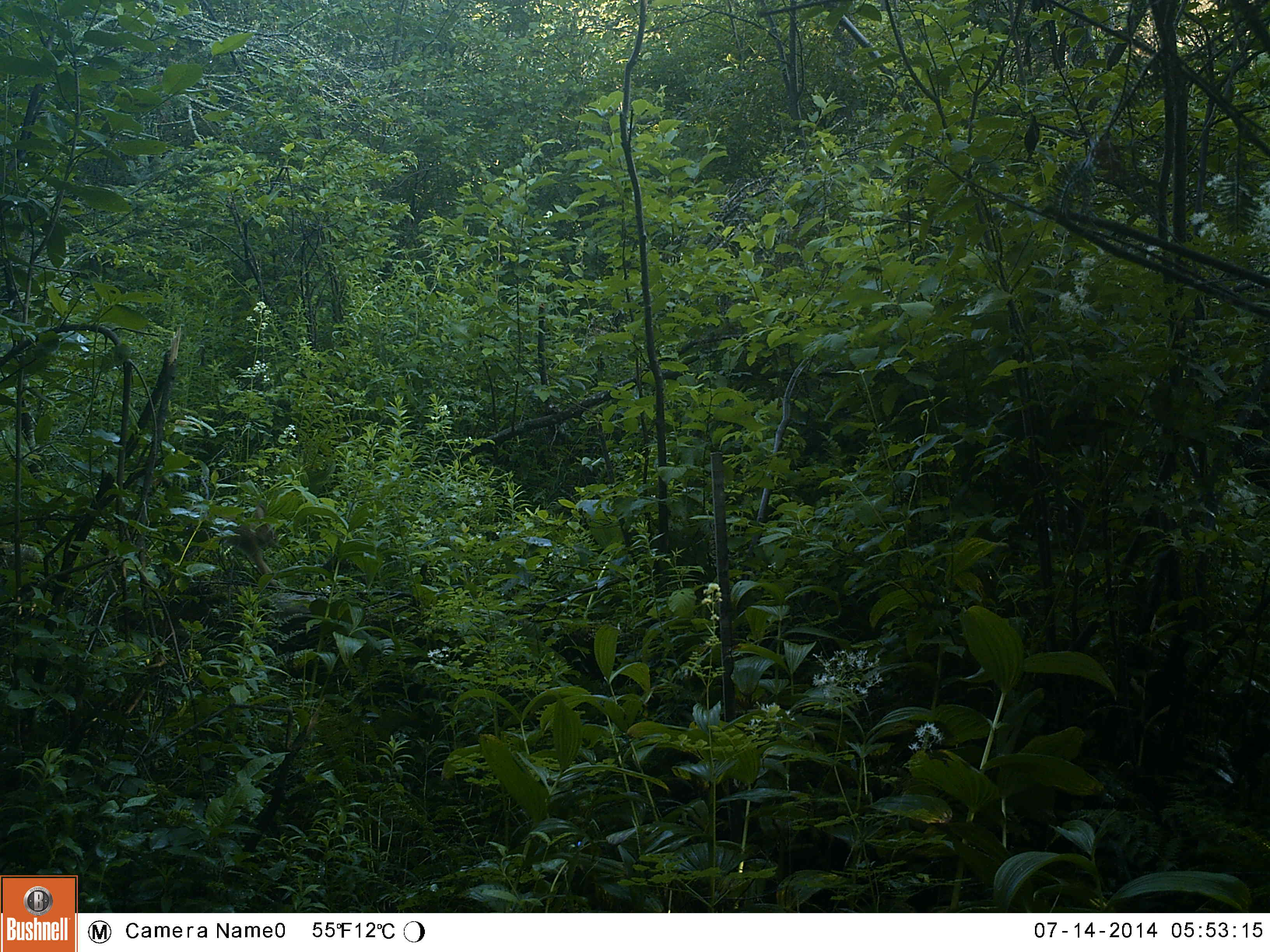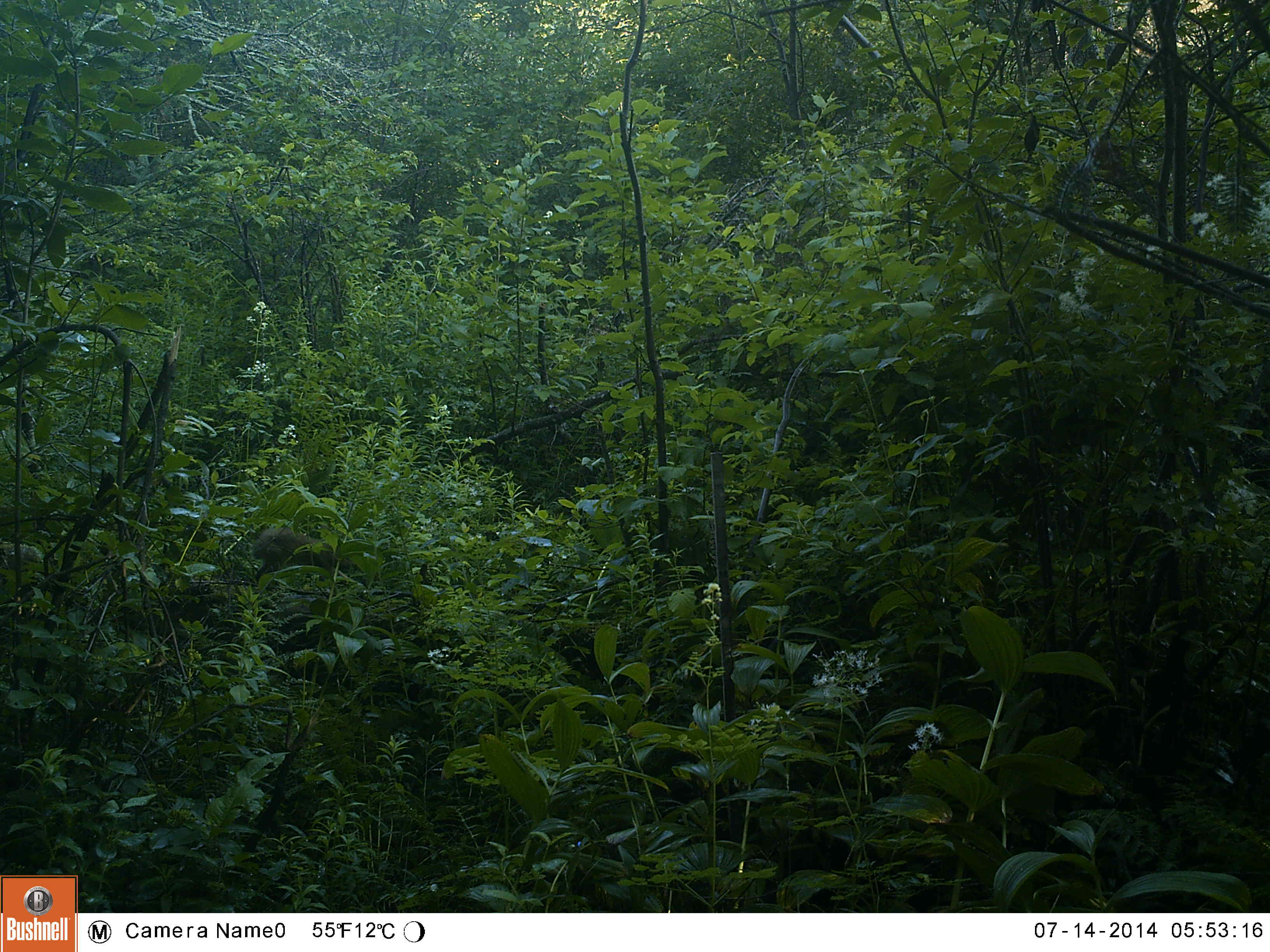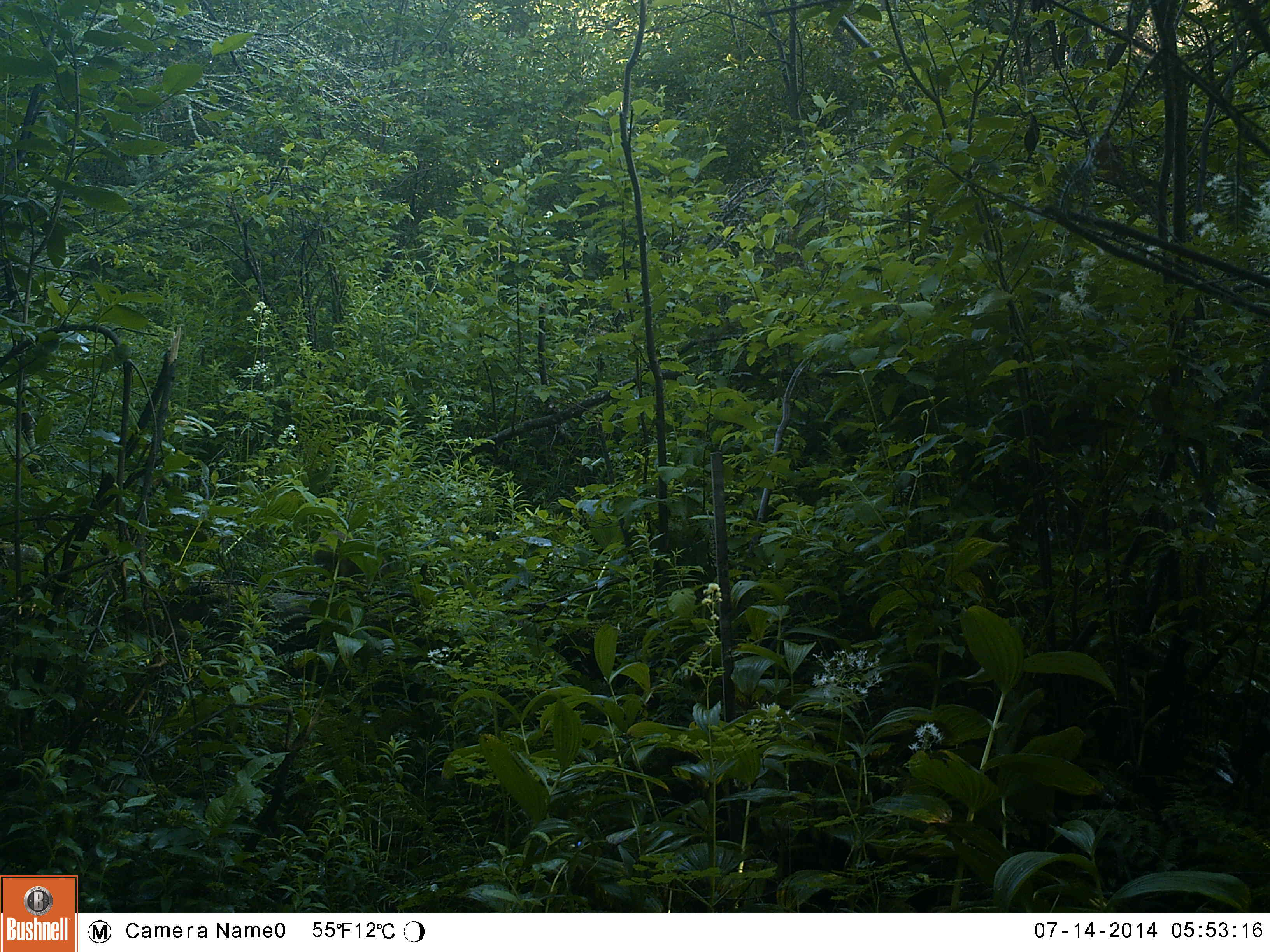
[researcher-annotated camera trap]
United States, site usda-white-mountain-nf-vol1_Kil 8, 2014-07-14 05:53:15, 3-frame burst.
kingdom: Animalia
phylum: Chordata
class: Mammalia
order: Lagomorpha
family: Leporidae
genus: Lepus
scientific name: Lepus americanus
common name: snowshoe hare